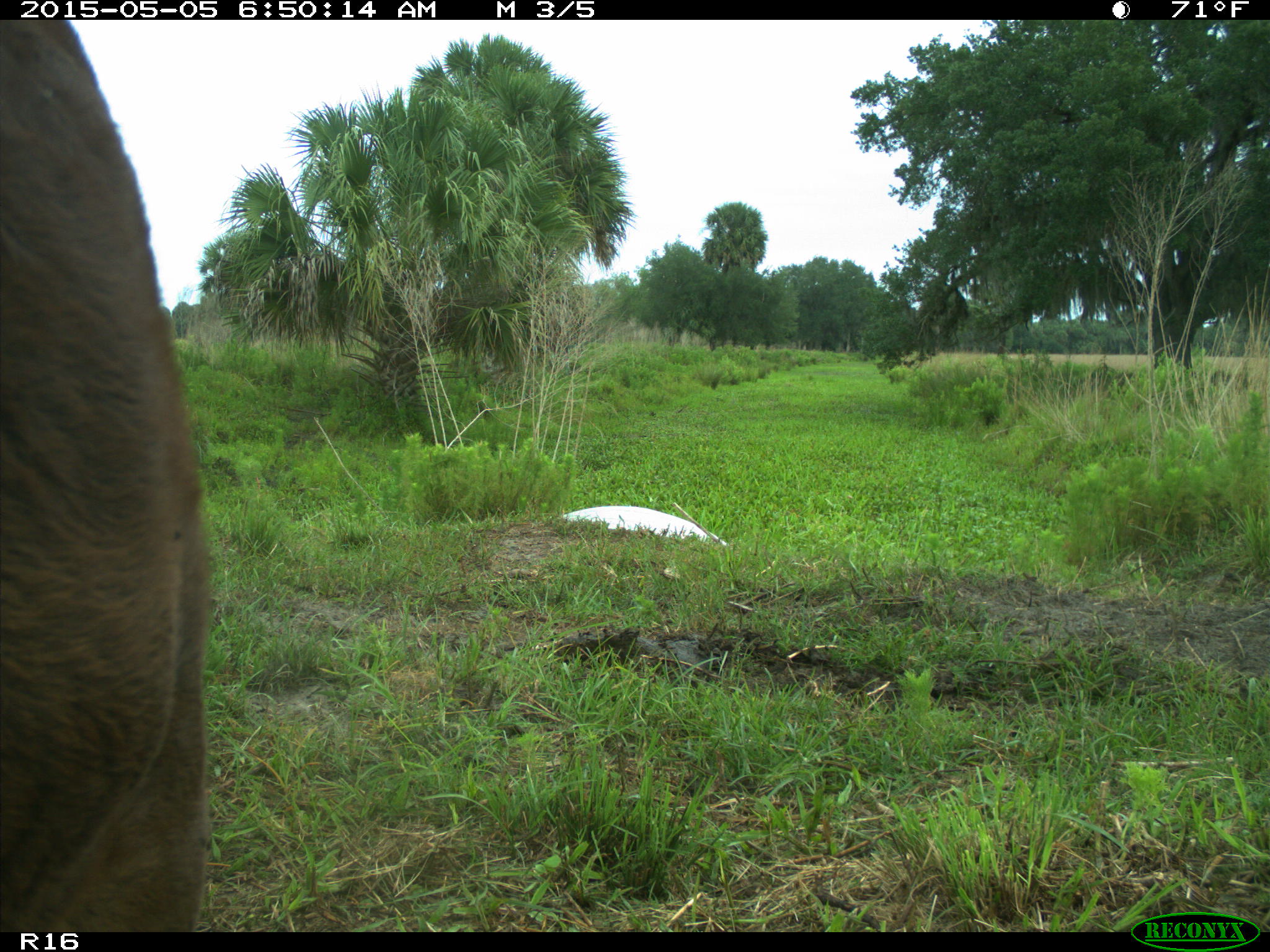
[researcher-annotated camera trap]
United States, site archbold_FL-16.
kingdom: Animalia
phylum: Chordata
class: Mammalia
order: Artiodactyla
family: Bovidae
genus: Bos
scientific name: Bos taurus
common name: domestic cow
Bos taurus (domestic cow).